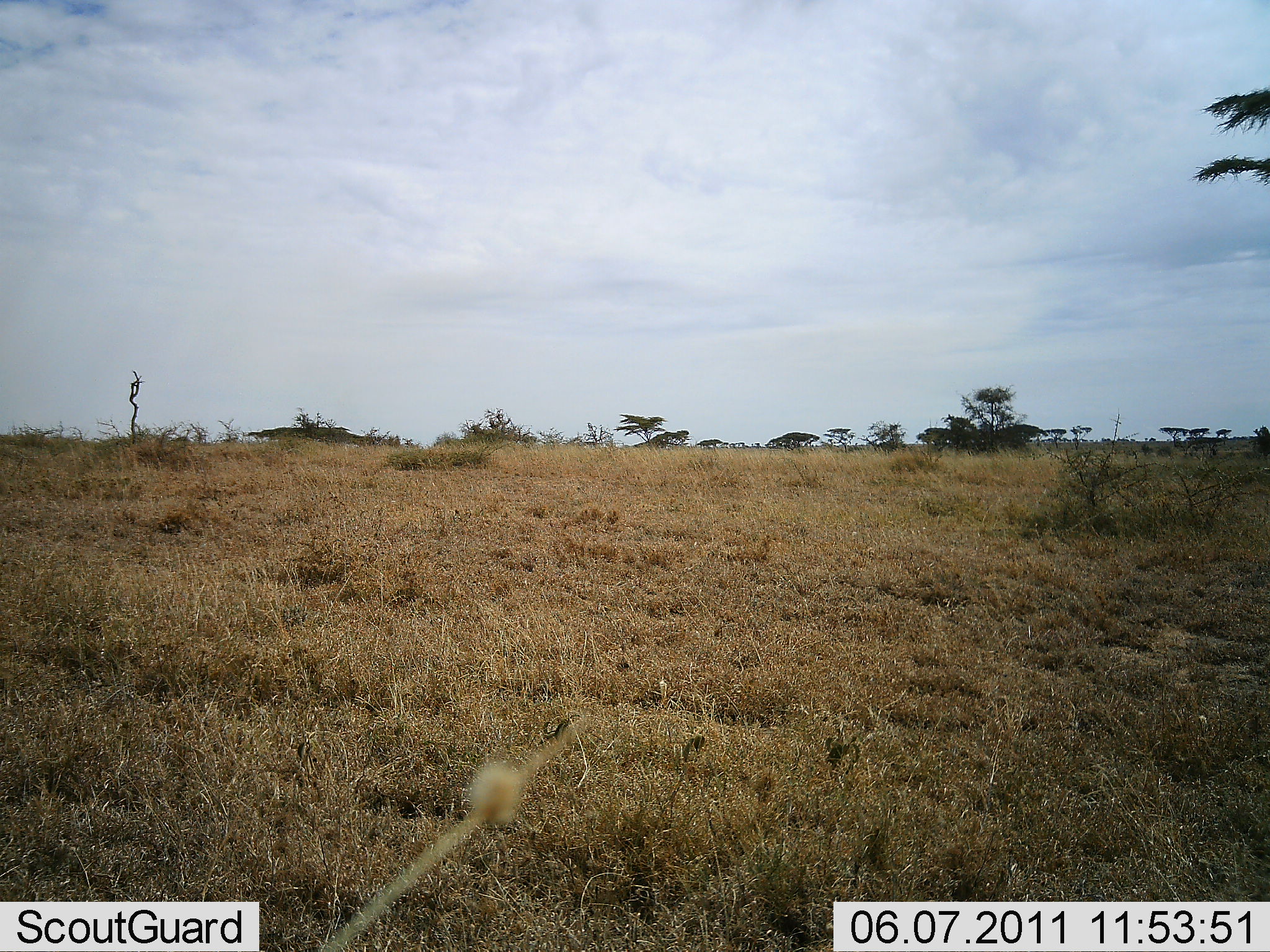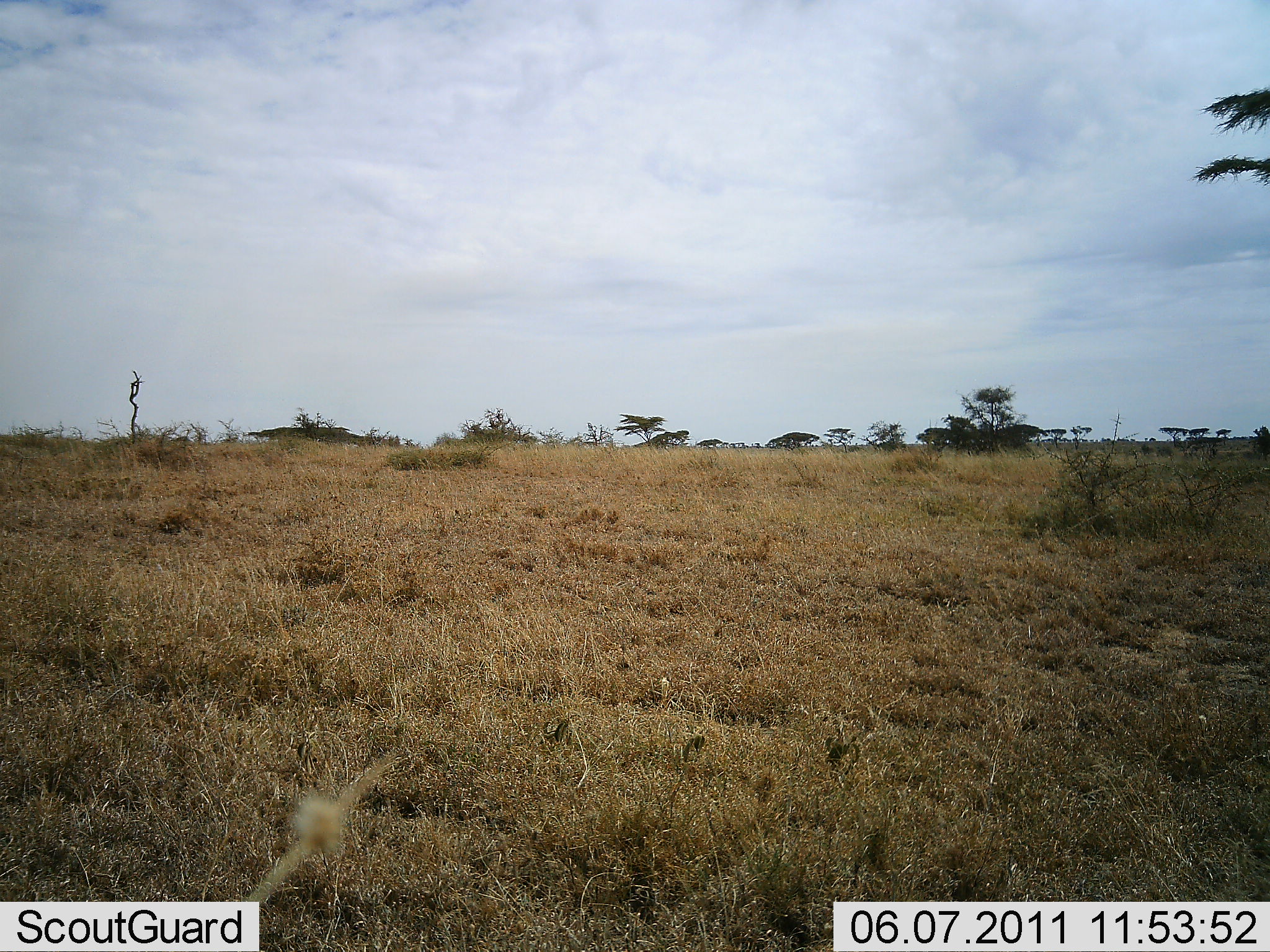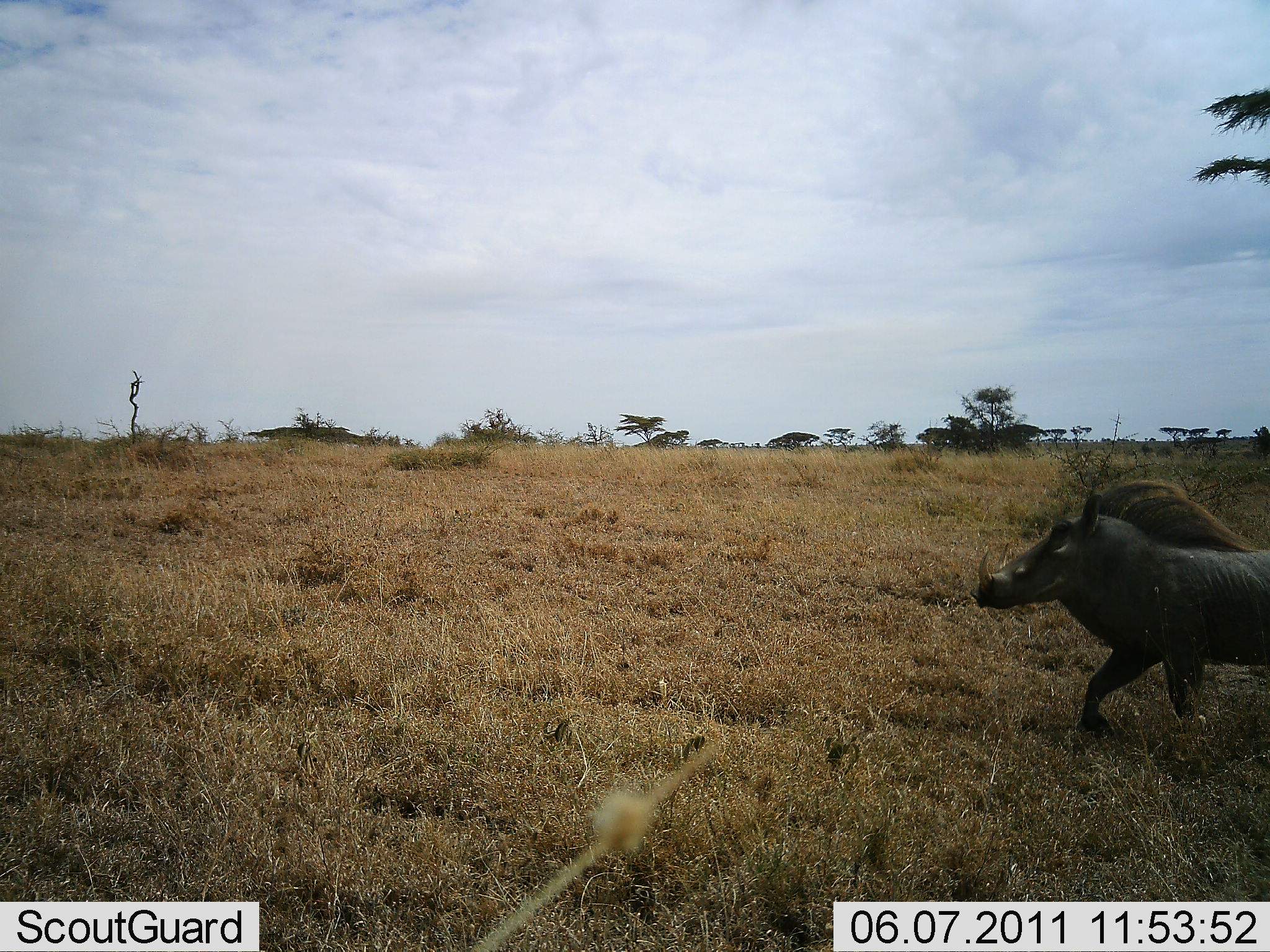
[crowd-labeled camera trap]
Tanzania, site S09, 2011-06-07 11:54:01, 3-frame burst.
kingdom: Animalia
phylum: Chordata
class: Mammalia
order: Artiodactyla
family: Suidae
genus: Phacochoerus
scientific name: Phacochoerus africanus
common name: warthog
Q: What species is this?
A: Warthog (Phacochoerus africanus).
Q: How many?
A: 1.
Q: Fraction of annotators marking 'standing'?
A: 0%.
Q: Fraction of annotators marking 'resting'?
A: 0%.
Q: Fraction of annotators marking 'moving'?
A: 100%.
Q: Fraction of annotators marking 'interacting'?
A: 0%.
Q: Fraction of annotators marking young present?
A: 0%.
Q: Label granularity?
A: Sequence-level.